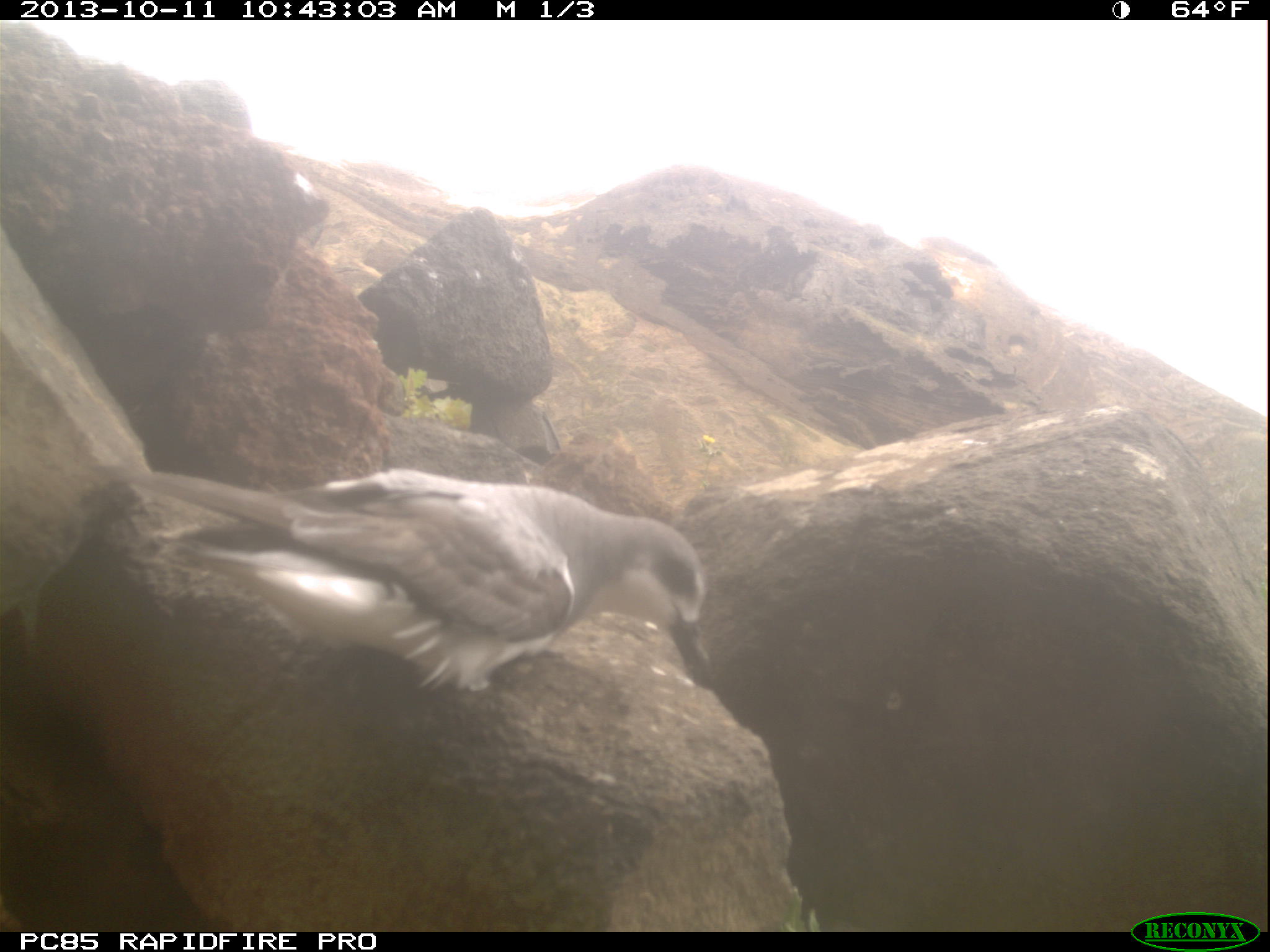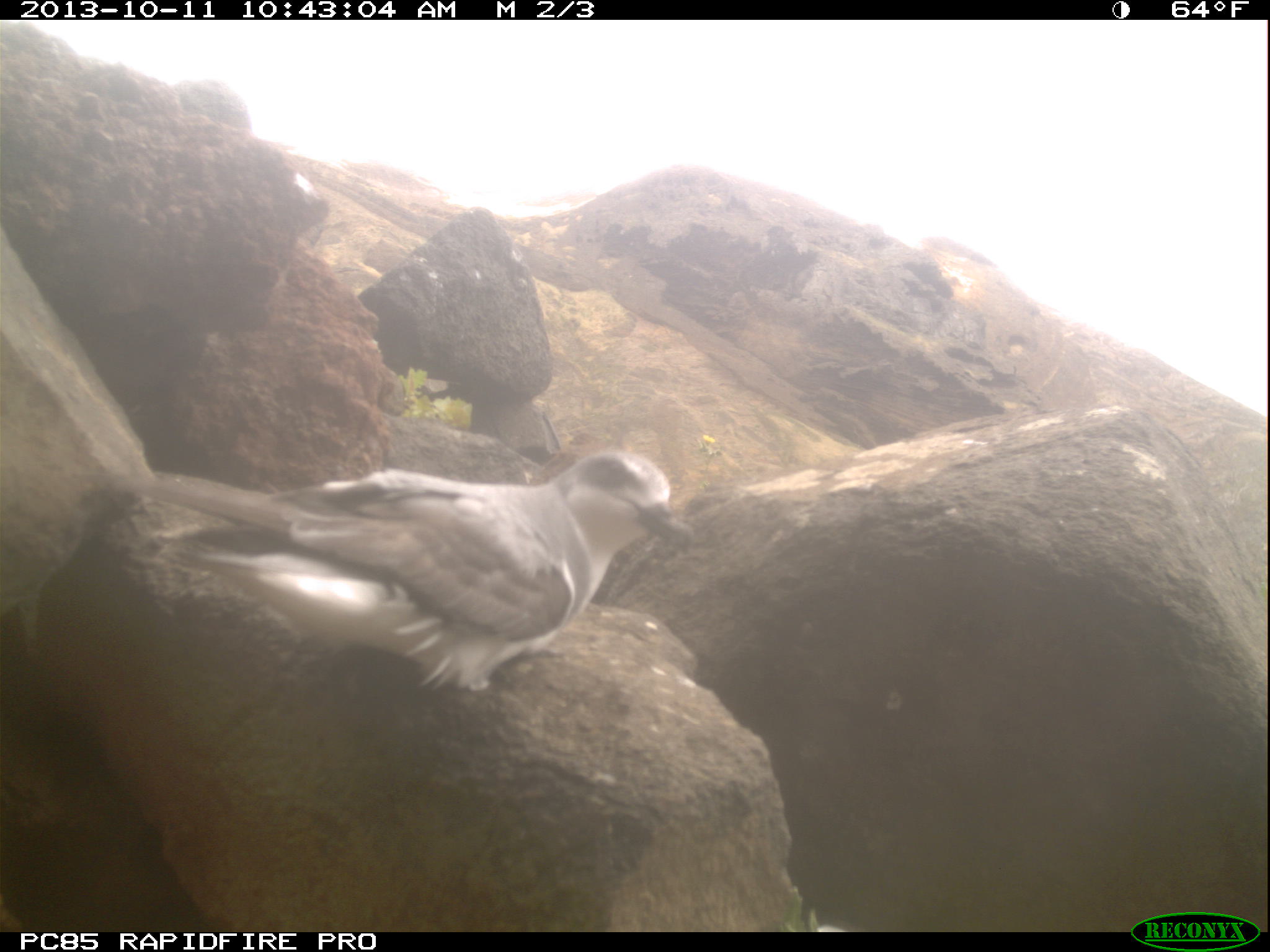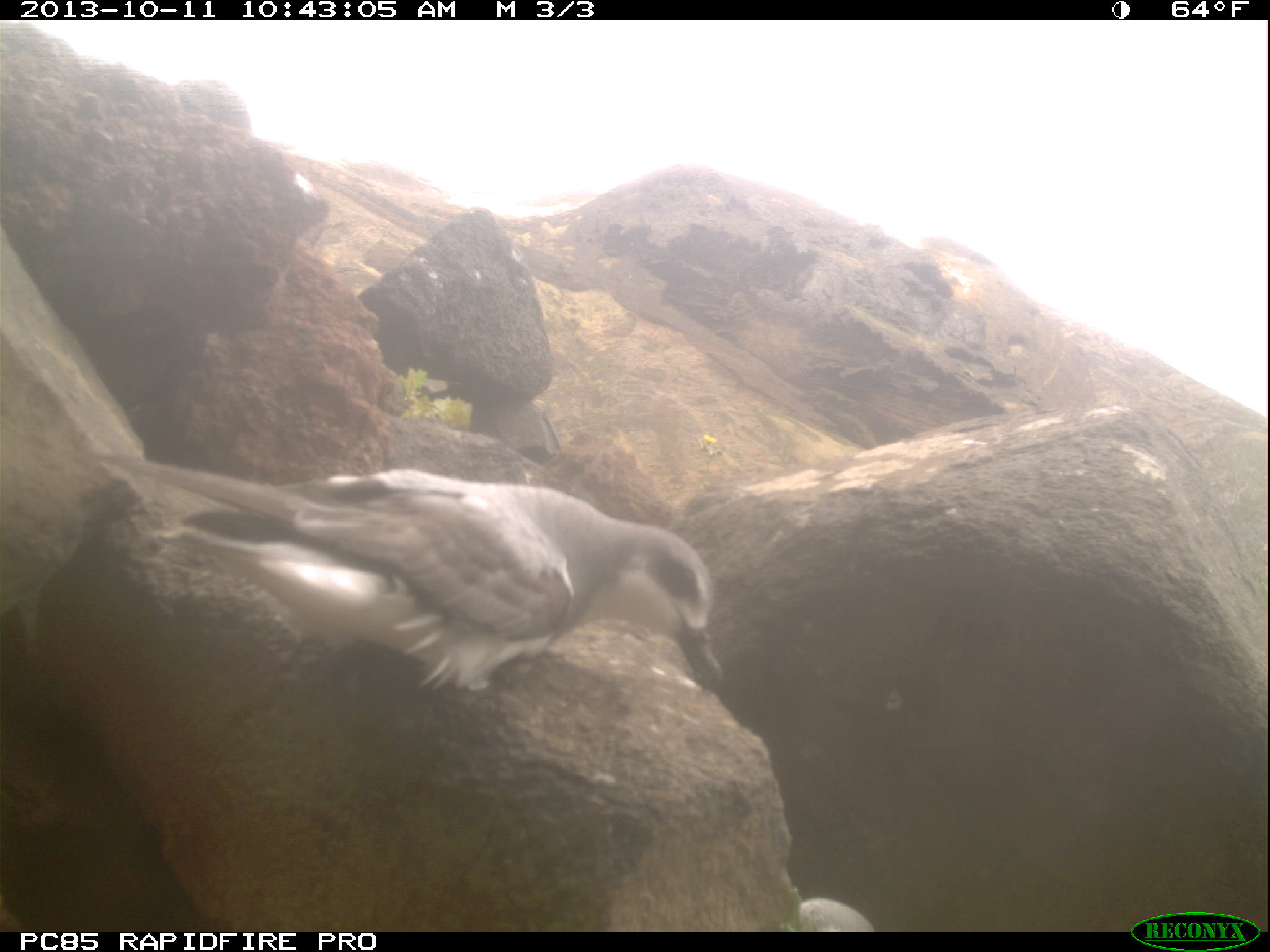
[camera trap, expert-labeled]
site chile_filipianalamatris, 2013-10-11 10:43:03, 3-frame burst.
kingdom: Animalia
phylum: Chordata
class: Aves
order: Procellariiformes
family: Procellariidae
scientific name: Procellariidae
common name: petrel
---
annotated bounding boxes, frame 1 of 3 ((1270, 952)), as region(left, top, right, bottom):
petrel: region(65, 465, 727, 727)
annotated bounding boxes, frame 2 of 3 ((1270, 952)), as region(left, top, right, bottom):
petrel: region(215, 448, 689, 710)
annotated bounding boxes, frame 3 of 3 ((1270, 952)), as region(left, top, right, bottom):
petrel: region(143, 465, 740, 710); region(788, 891, 874, 932)